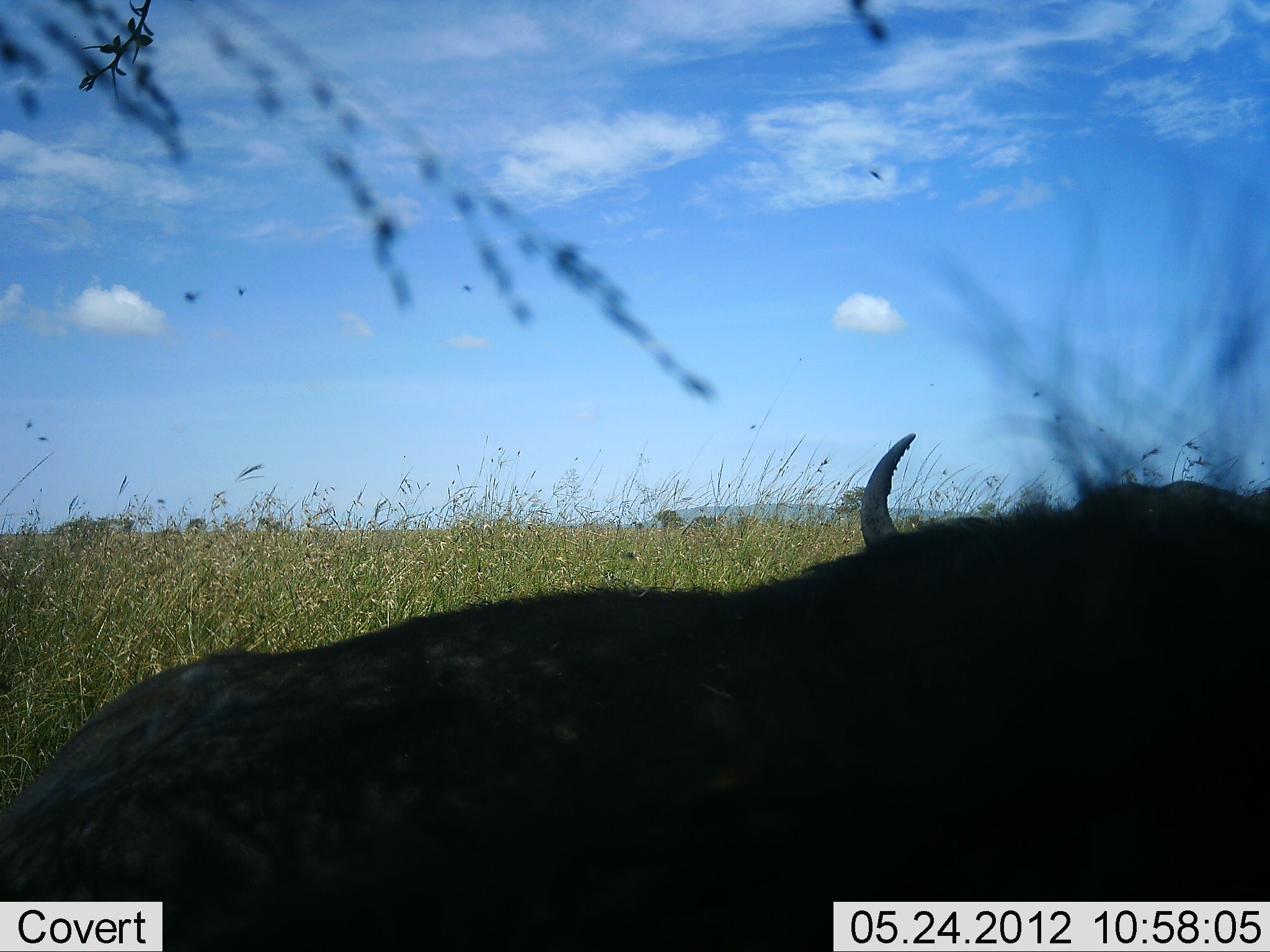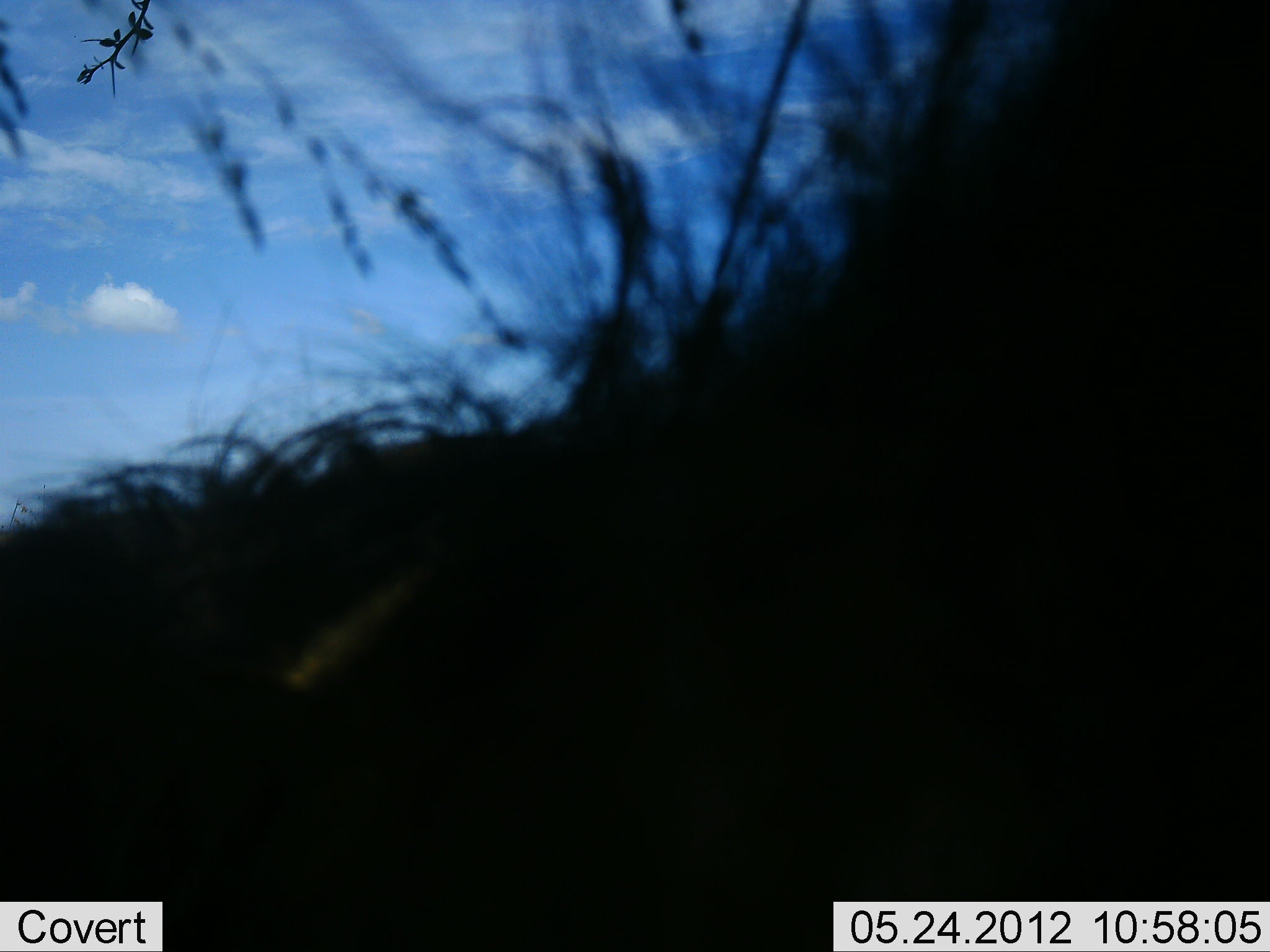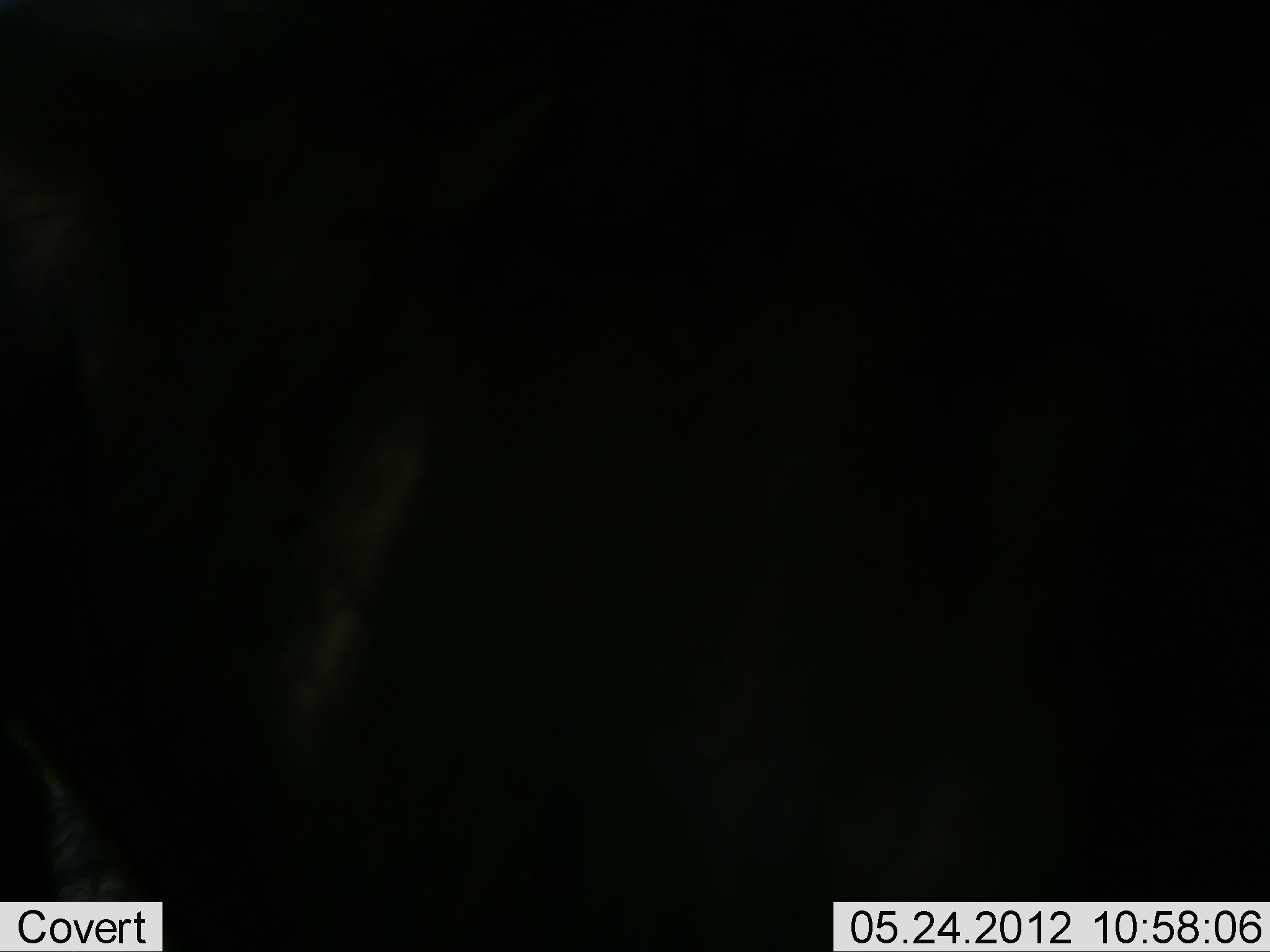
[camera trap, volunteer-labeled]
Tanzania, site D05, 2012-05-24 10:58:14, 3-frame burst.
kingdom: Animalia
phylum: Chordata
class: Mammalia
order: Artiodactyla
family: Bovidae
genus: Connochaetes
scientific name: Connochaetes taurinus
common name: blue wildebeest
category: wildebeest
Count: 1.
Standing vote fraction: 10%.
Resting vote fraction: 80%.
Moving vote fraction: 20%.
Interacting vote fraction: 0%.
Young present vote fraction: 0%.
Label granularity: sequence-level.